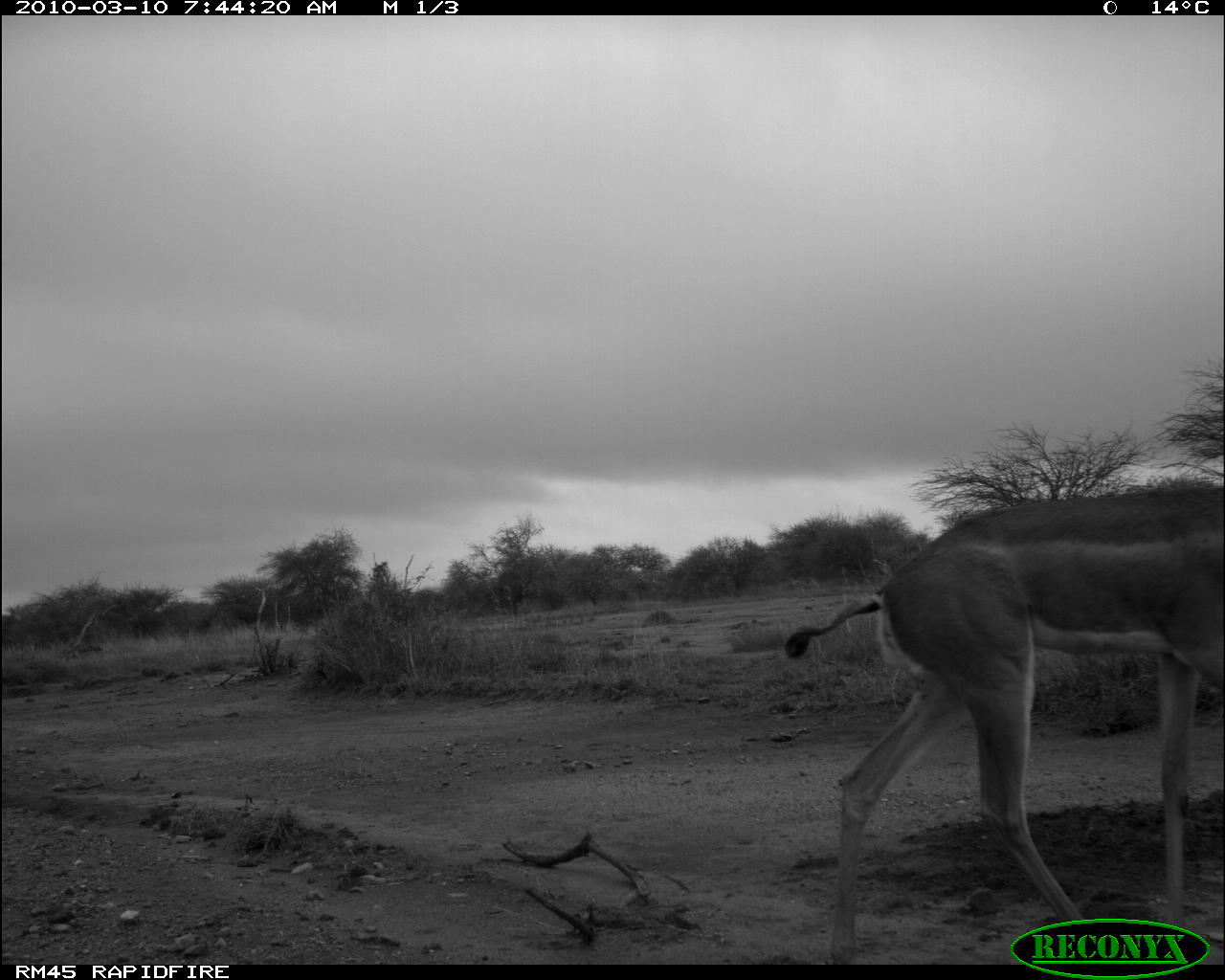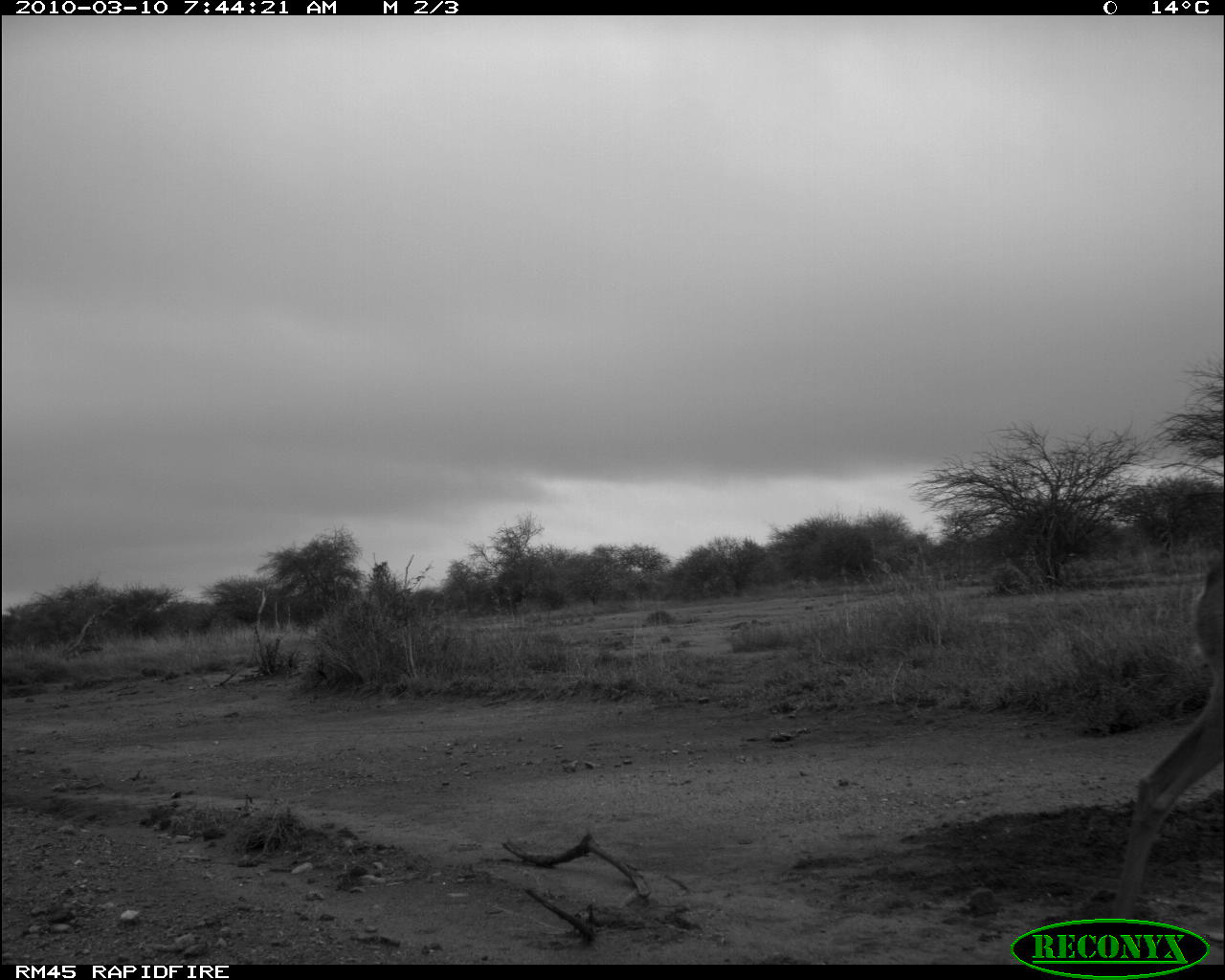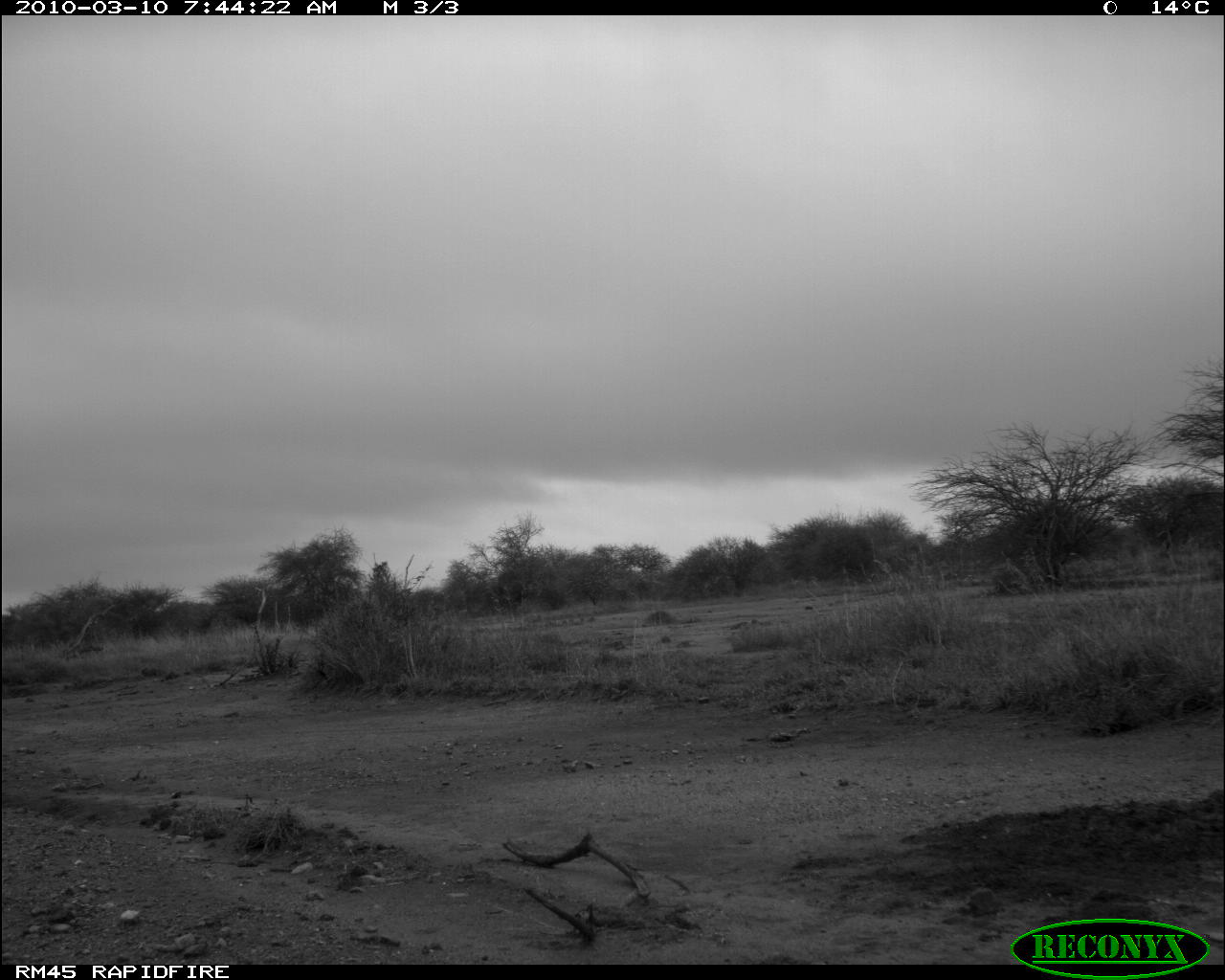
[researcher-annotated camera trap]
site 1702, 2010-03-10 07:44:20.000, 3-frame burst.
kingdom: Animalia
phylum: Chordata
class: Mammalia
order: Artiodactyla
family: Bovidae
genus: Litocranius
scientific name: Litocranius walleri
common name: gerenuk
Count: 1.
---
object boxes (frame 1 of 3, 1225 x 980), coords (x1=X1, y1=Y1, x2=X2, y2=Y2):
litocranius walleri: (x1=781, y1=484, x2=1225, y2=965)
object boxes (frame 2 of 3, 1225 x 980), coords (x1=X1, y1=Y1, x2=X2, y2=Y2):
litocranius walleri: (x1=1103, y1=549, x2=1225, y2=964)